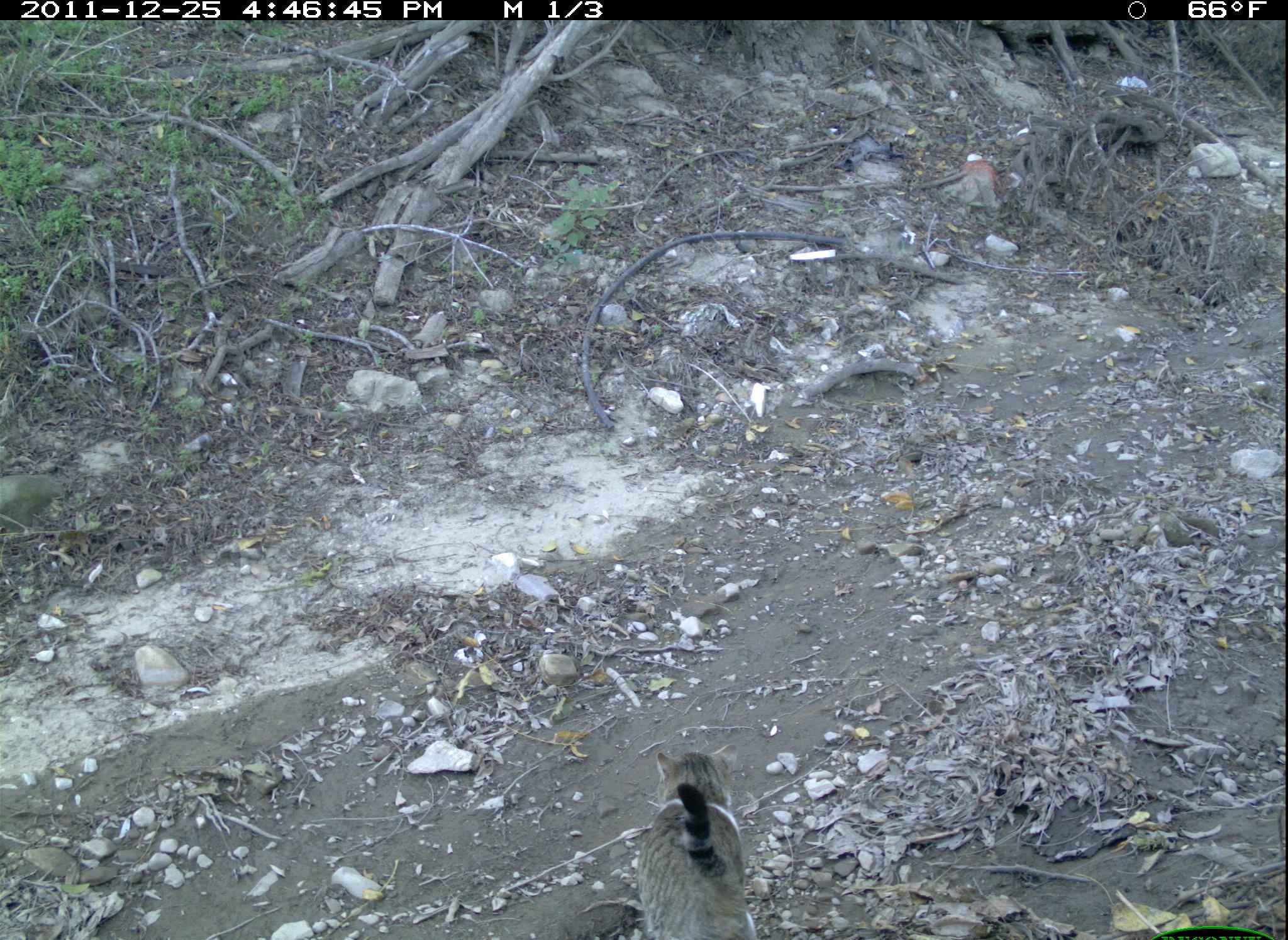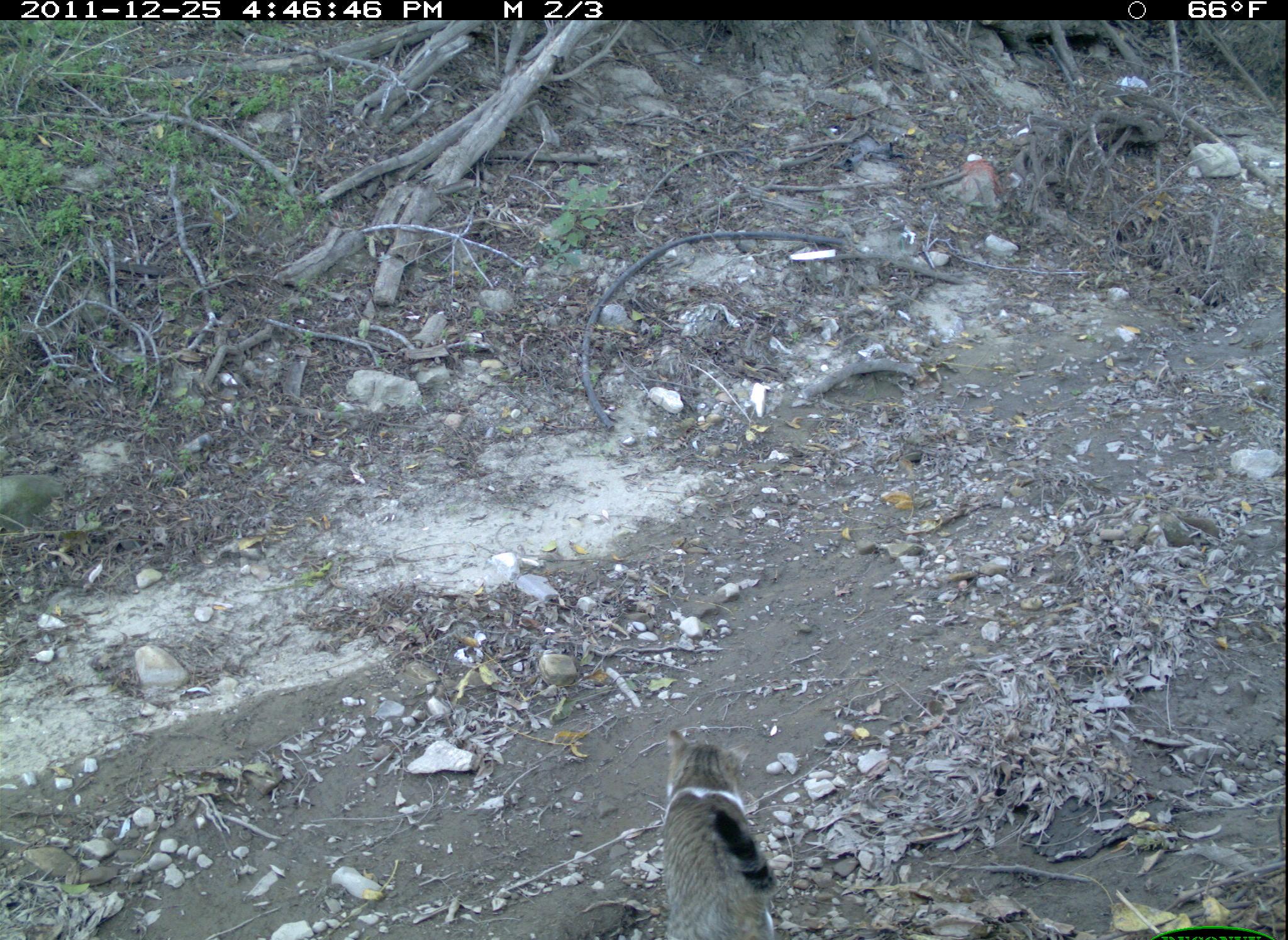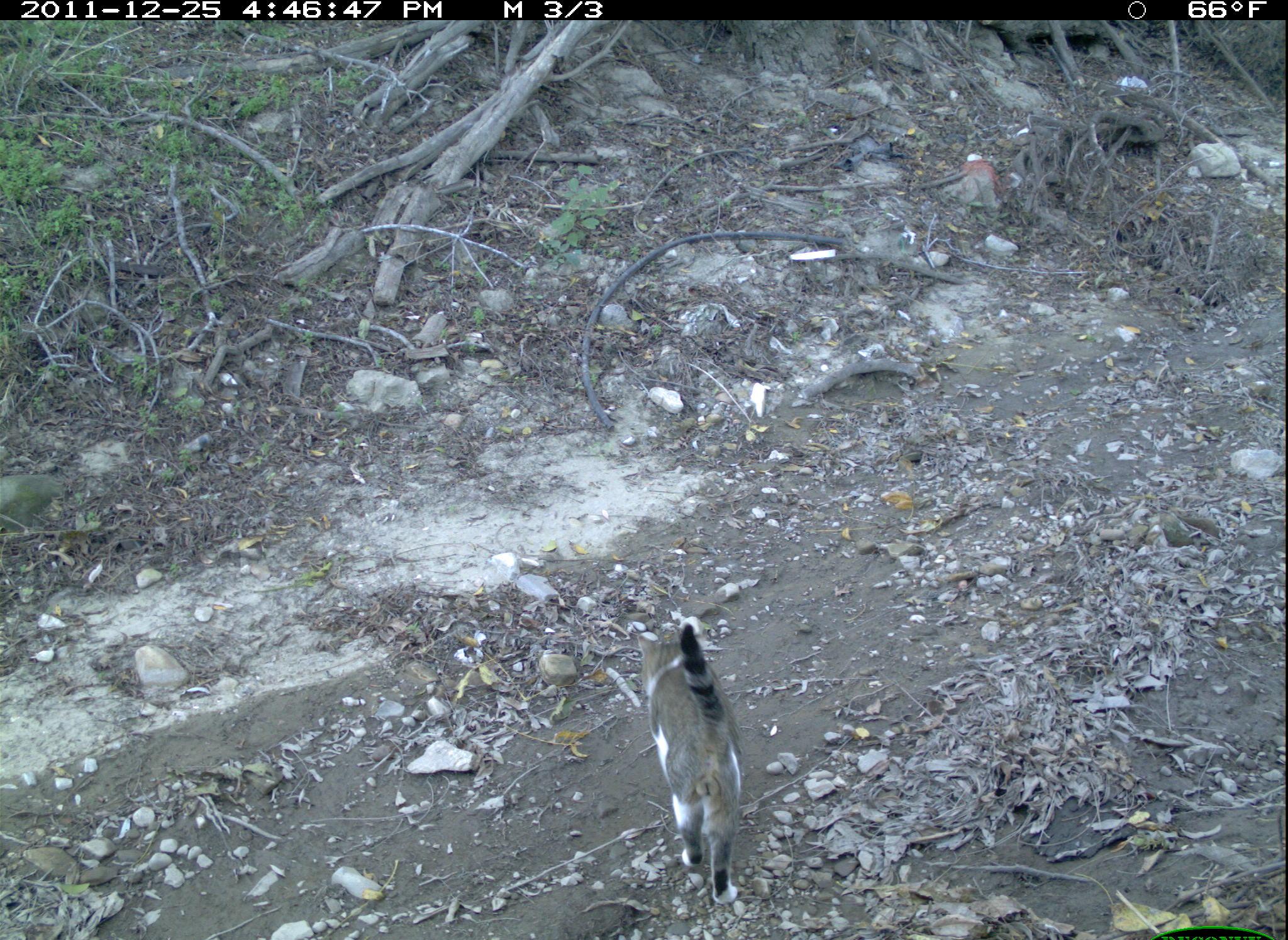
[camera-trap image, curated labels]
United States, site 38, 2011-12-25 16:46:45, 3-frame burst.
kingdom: Animalia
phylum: Chordata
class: Mammalia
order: Carnivora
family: Felidae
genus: Felis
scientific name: Felis catus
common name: cat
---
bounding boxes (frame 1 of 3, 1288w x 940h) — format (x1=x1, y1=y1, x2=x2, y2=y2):
cat: (x1=626, y1=739, x2=771, y2=940)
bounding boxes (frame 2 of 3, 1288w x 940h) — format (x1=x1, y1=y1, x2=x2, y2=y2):
cat: (x1=663, y1=720, x2=781, y2=940)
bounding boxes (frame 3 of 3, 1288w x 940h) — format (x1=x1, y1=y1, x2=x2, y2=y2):
cat: (x1=621, y1=601, x2=778, y2=905)